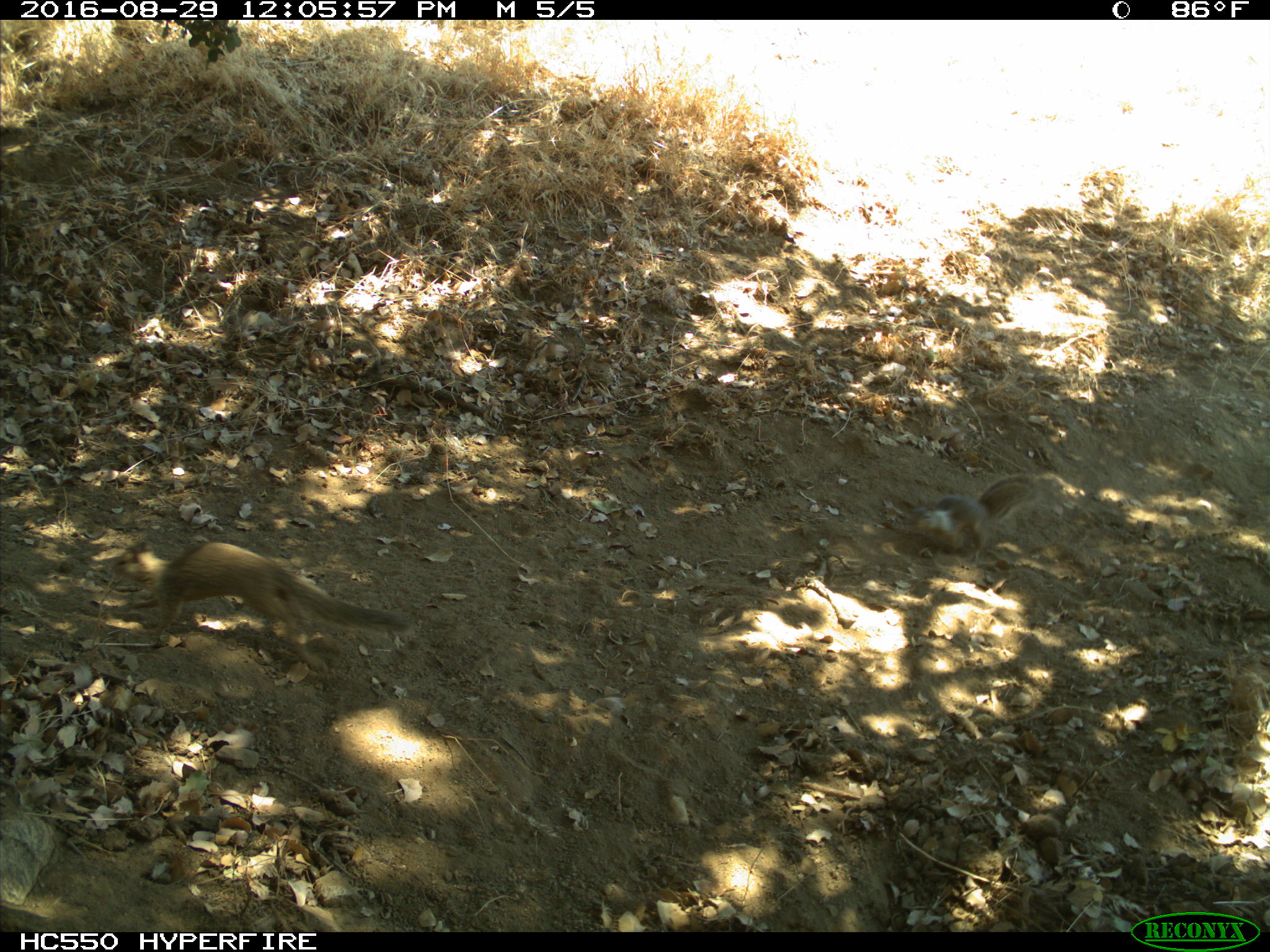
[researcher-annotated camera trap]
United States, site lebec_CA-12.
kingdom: Animalia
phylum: Chordata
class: Mammalia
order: Rodentia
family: Sciuridae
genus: Otospermophilus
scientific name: Otospermophilus beecheyi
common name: california ground squirrel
Otospermophilus beecheyi (california ground squirrel).